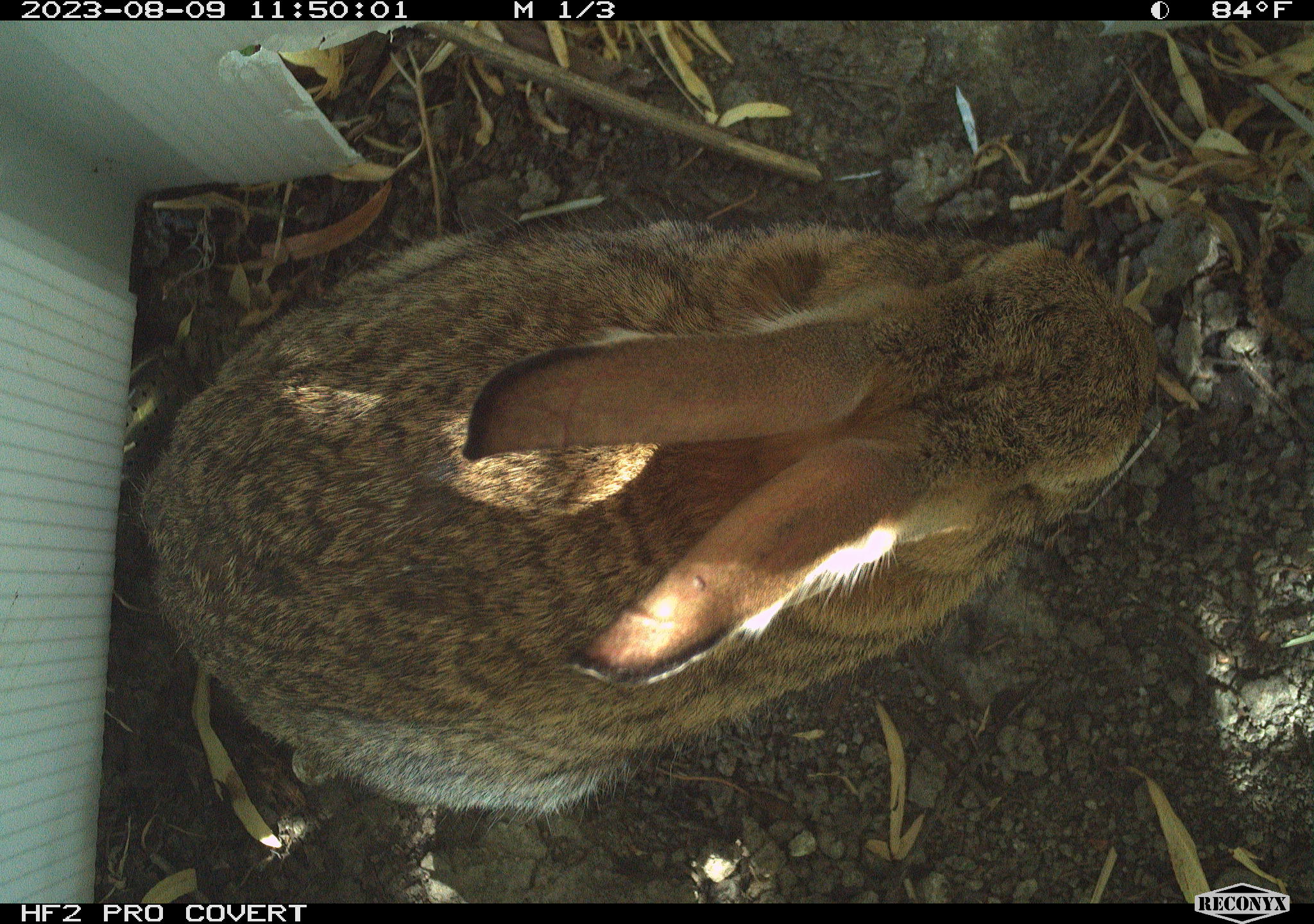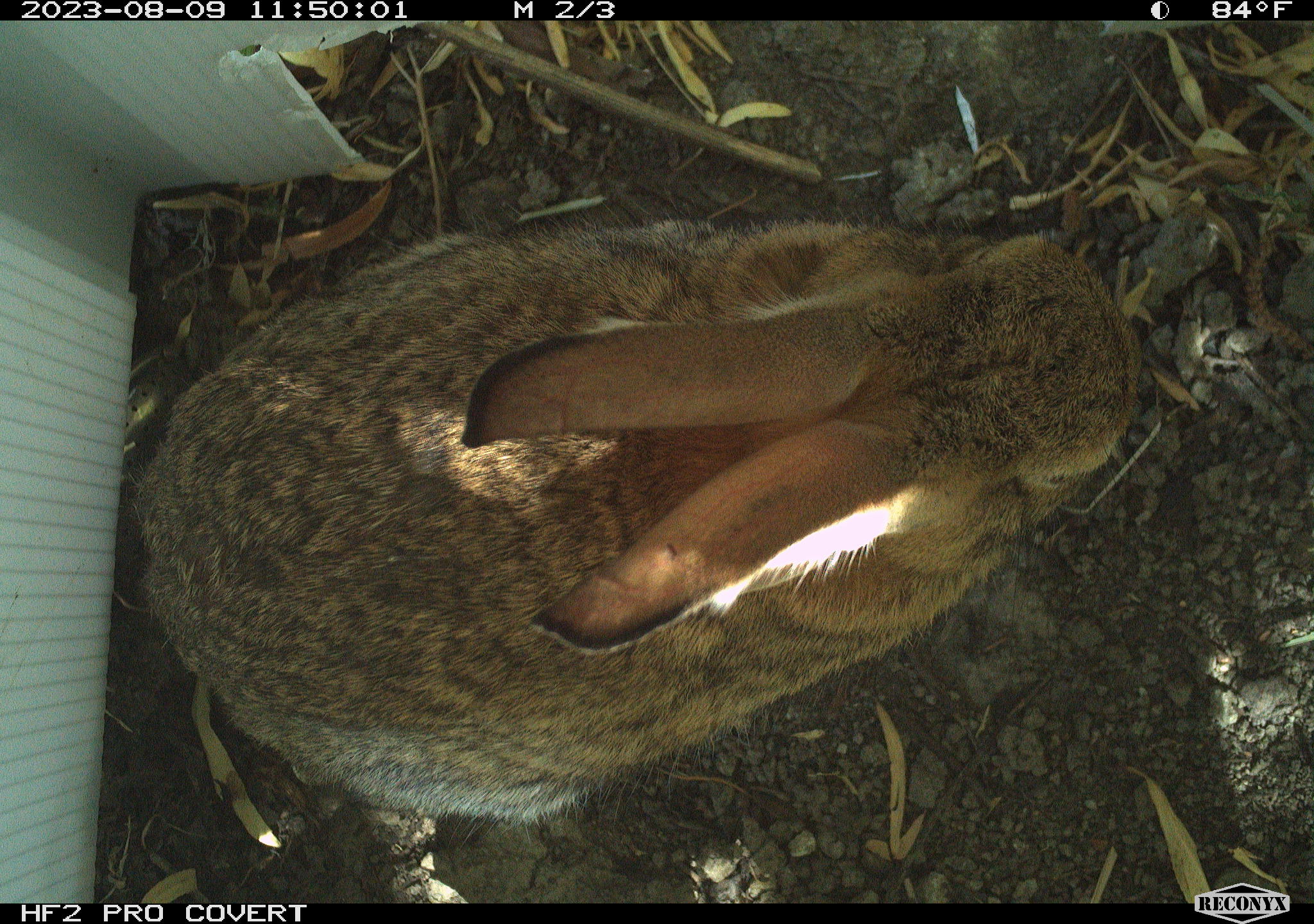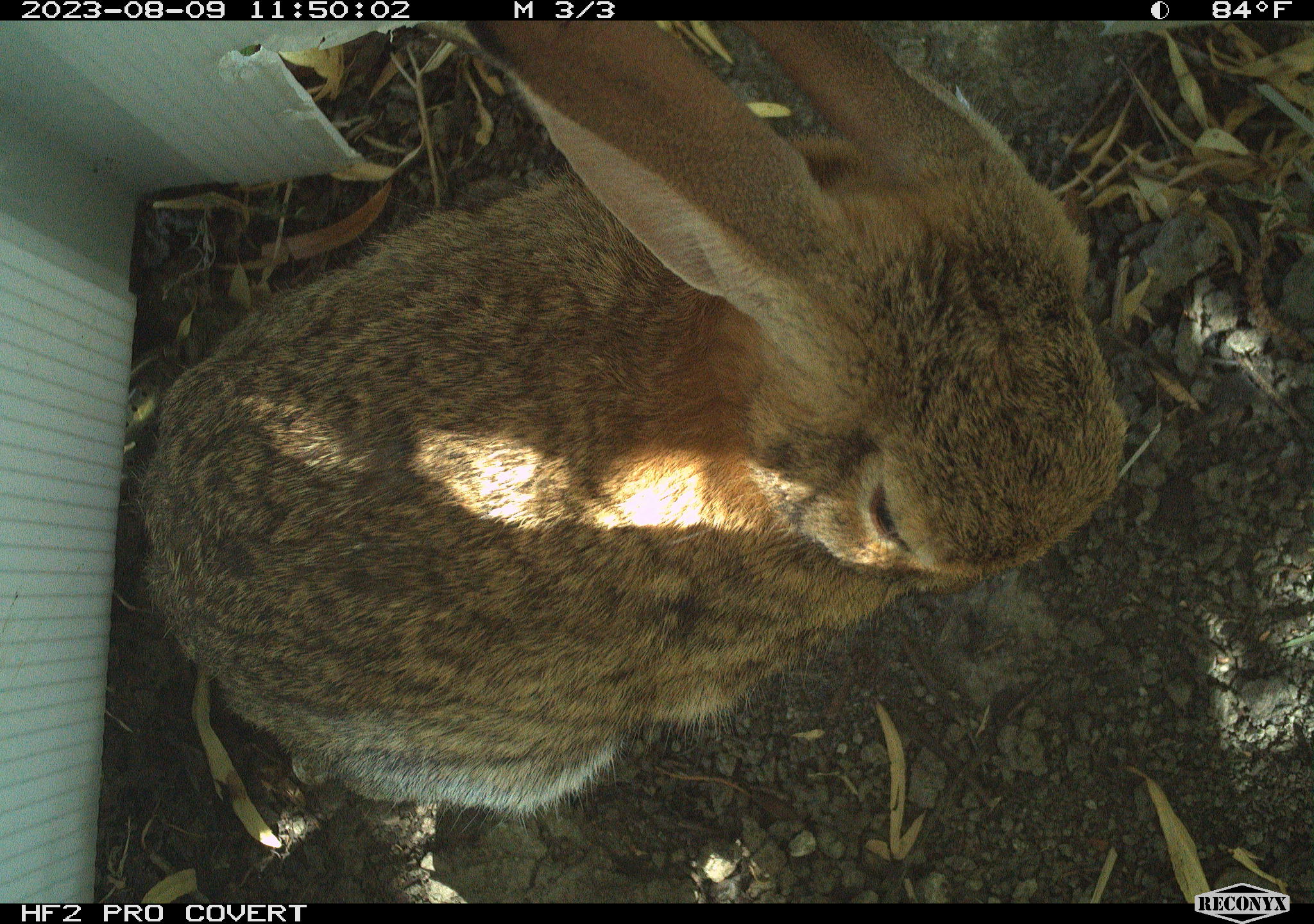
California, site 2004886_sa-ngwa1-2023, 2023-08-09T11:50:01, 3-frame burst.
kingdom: Animalia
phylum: Chordata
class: Mammalia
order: Lagomorpha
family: Leporidae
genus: Sylvilagus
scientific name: Sylvilagus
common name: cottontail rabbits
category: sylvilagus species